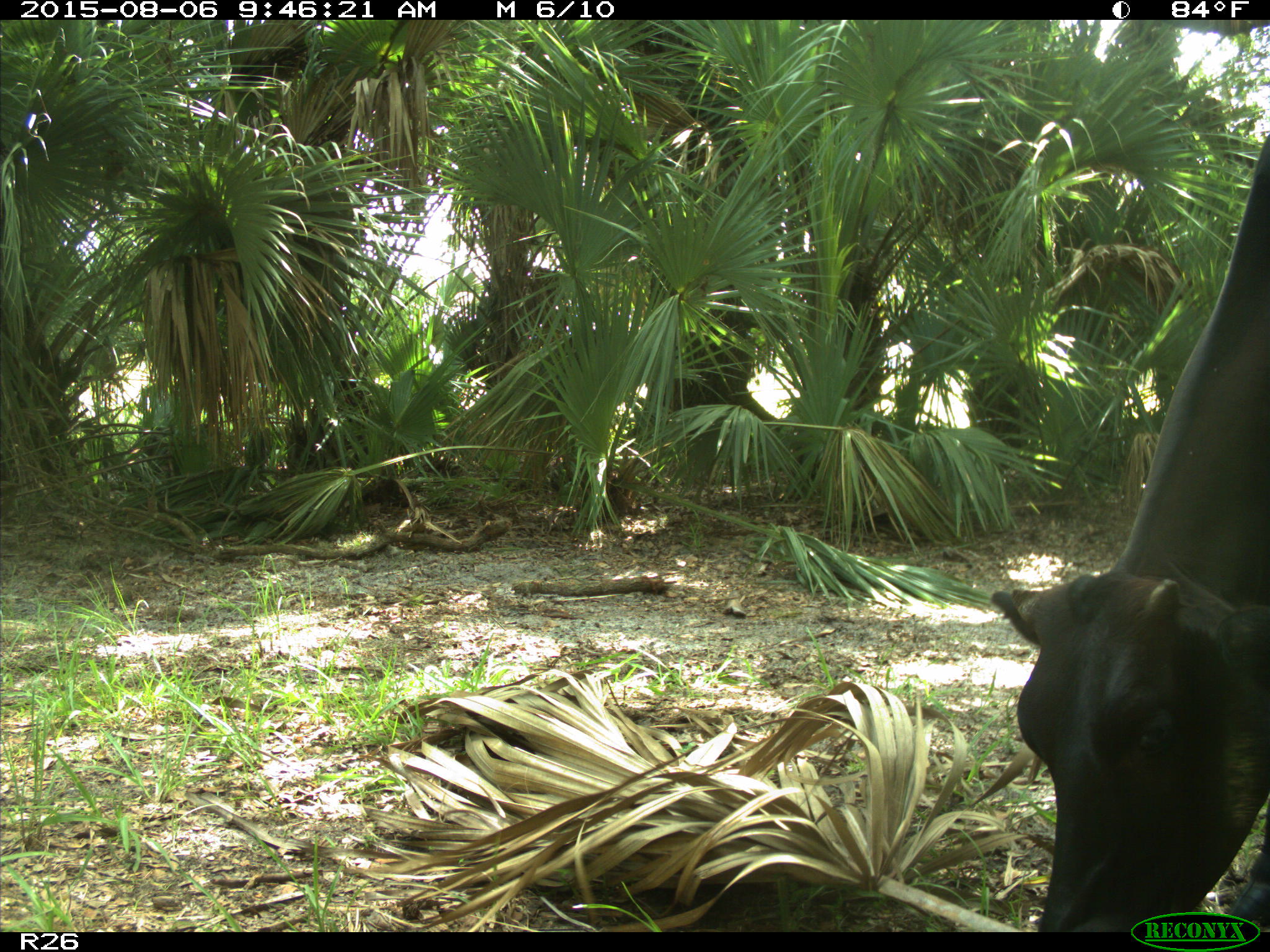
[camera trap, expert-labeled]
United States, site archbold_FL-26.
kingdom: Animalia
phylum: Chordata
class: Mammalia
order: Artiodactyla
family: Bovidae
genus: Bos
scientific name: Bos taurus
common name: domestic cow